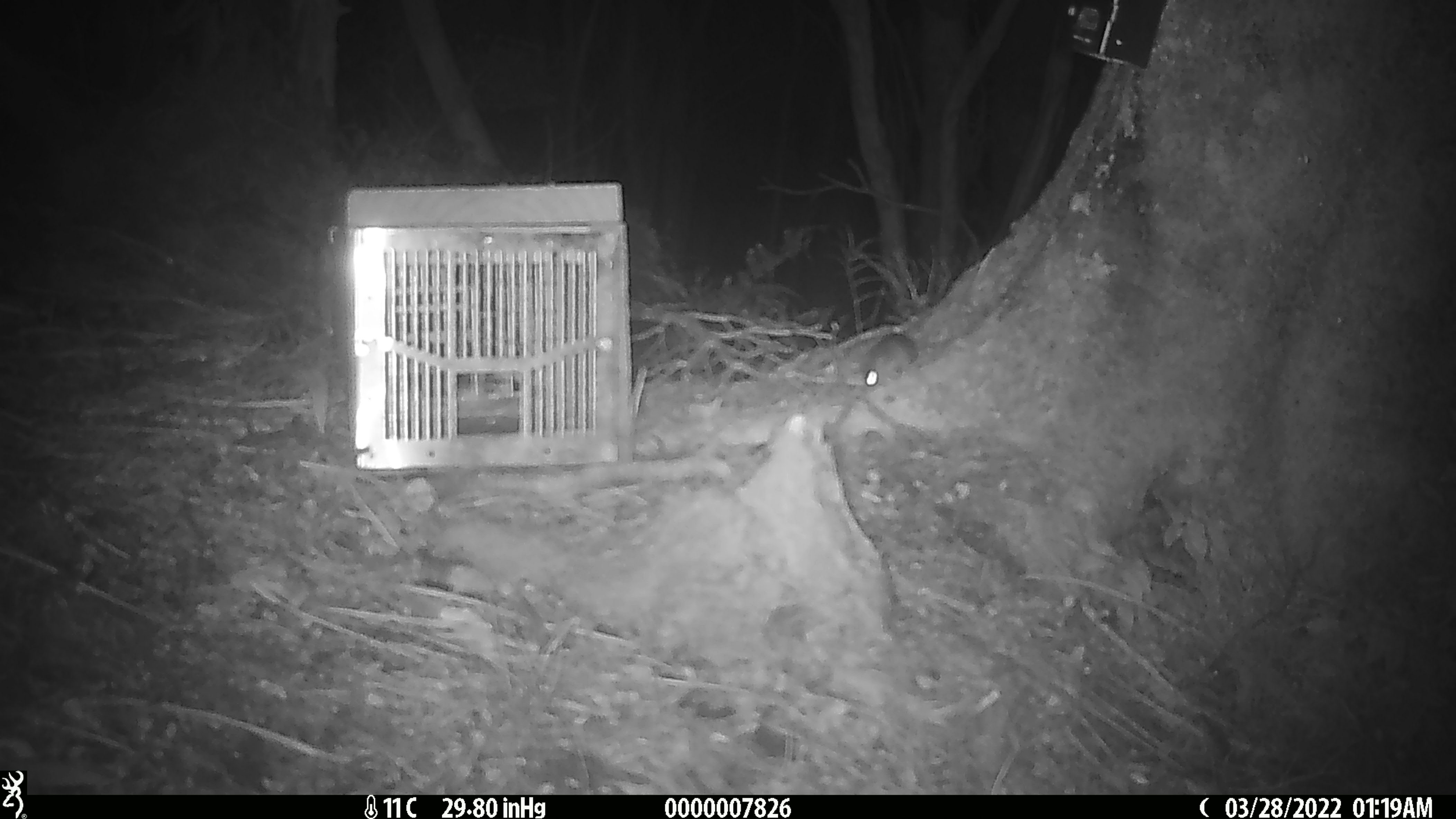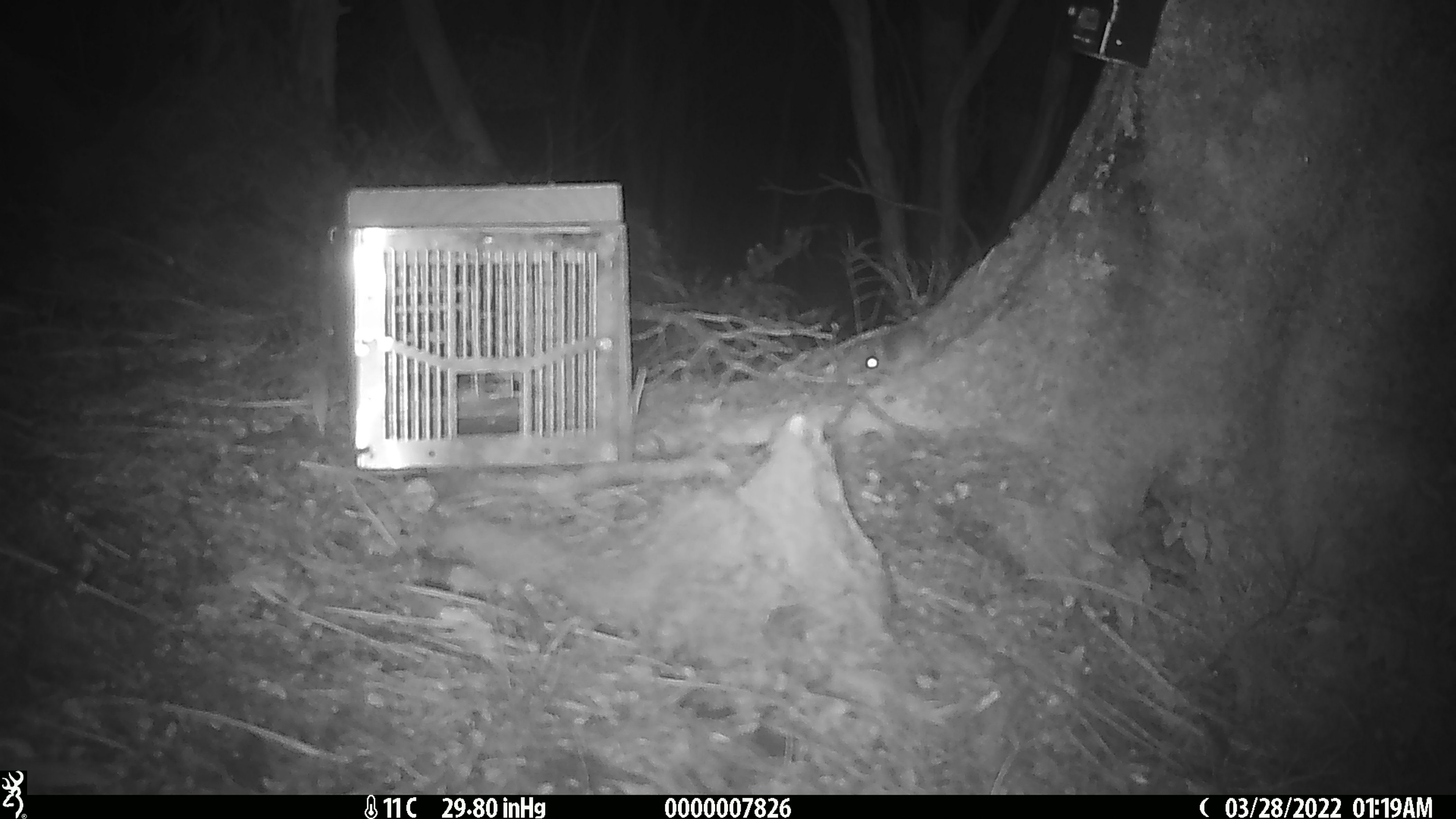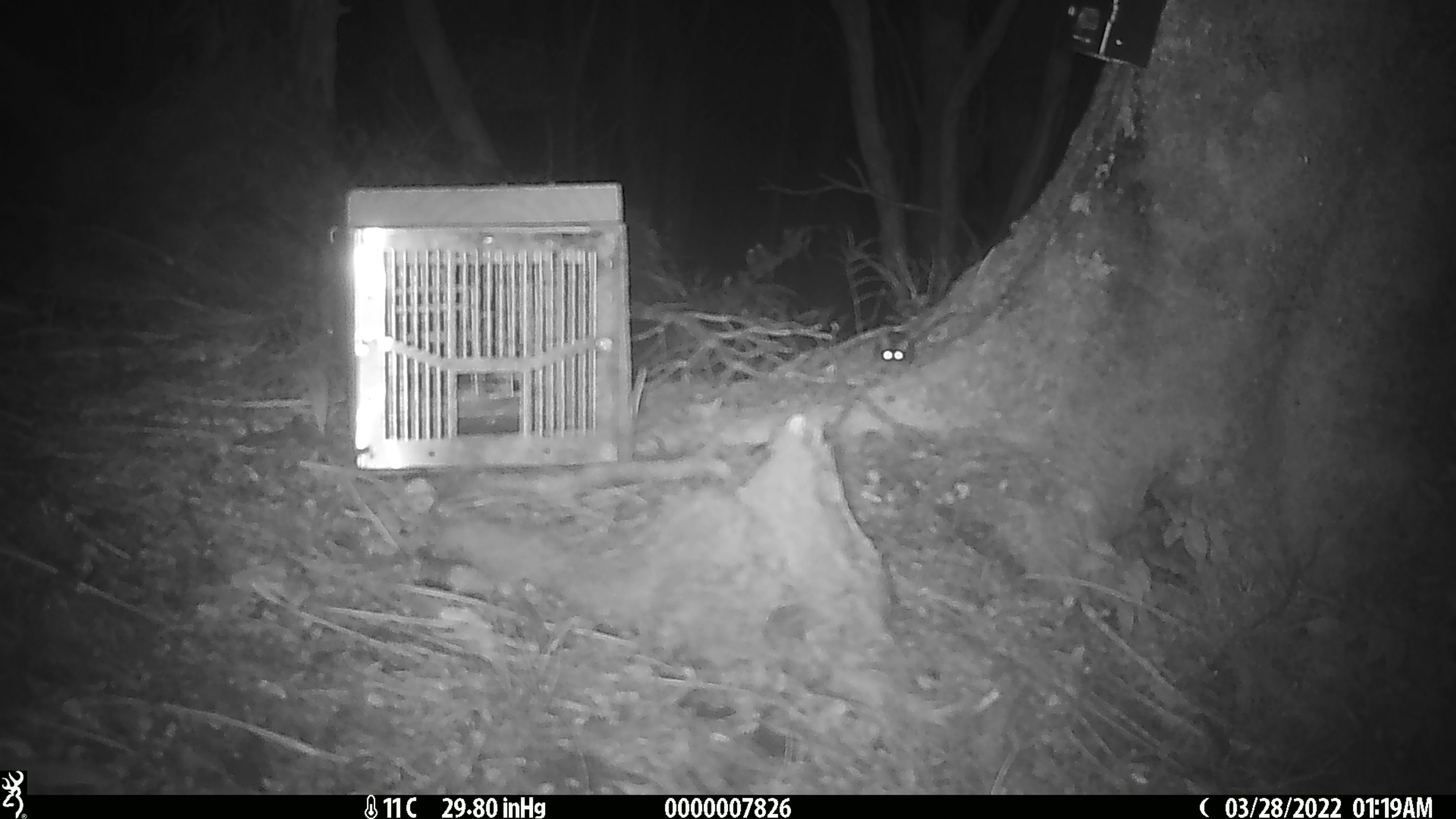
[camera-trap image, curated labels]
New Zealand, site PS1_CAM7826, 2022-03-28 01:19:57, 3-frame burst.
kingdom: Animalia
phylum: Chordata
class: Mammalia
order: Rodentia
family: Muridae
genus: Mus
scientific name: Mus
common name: mouse